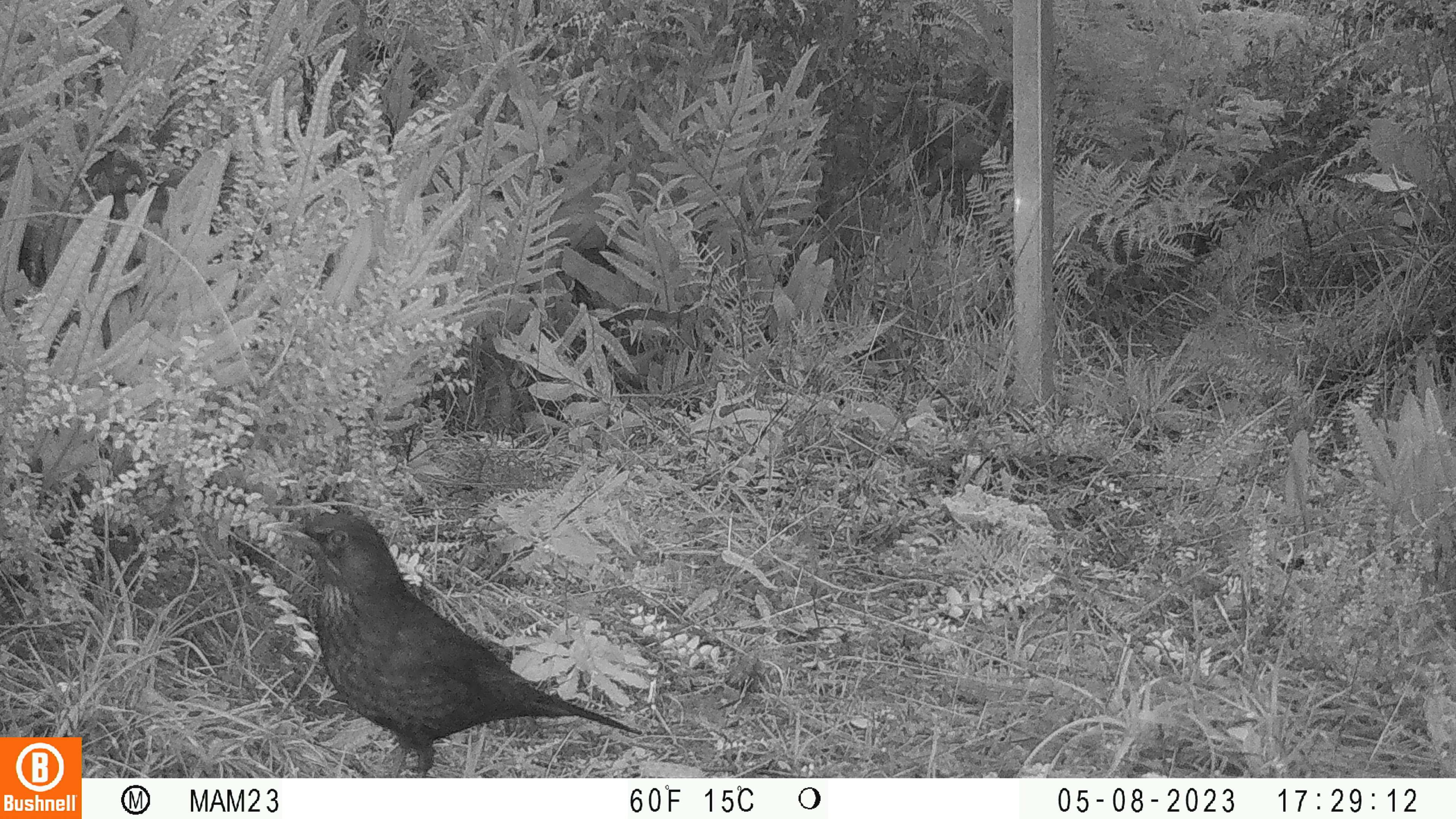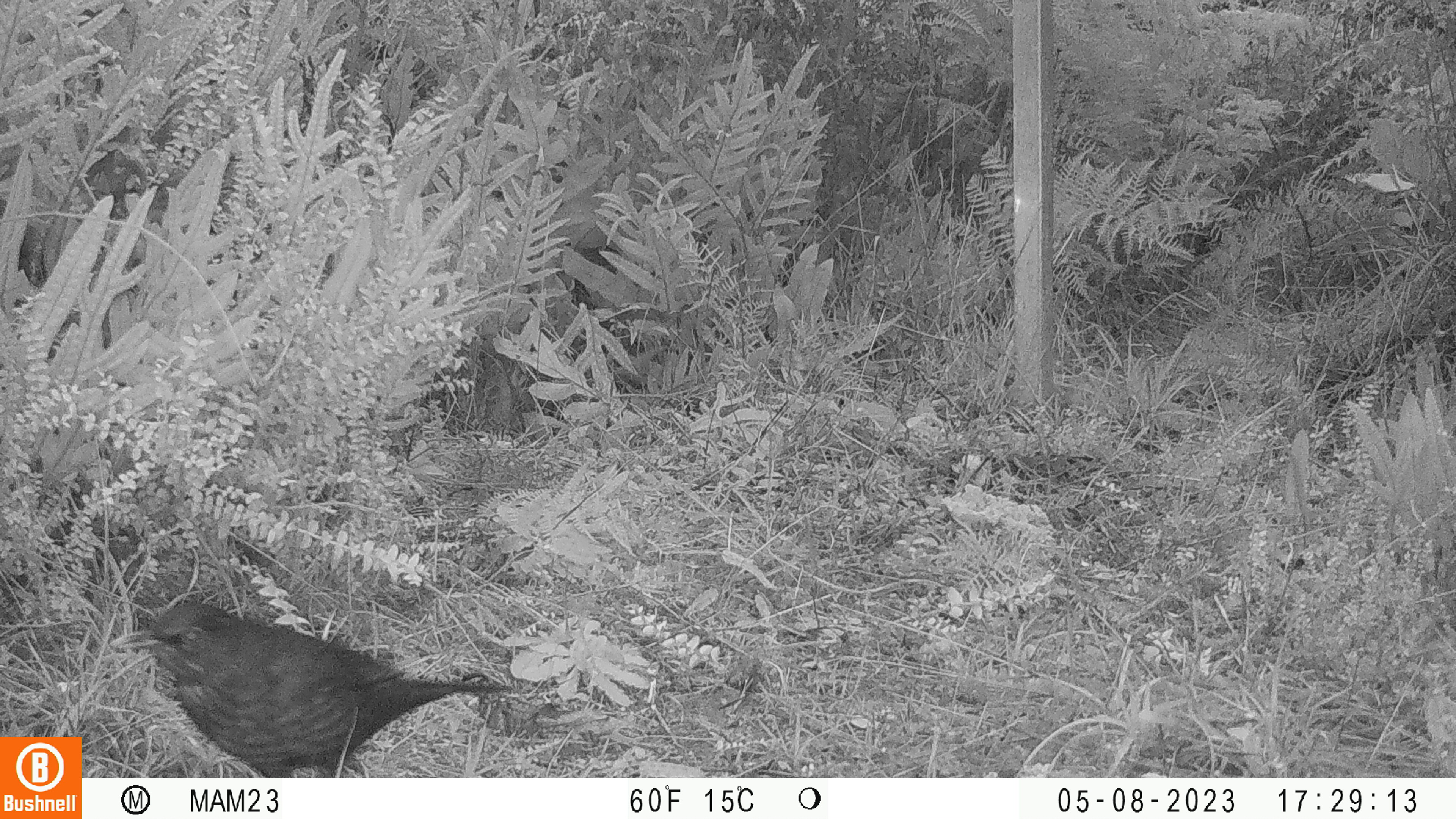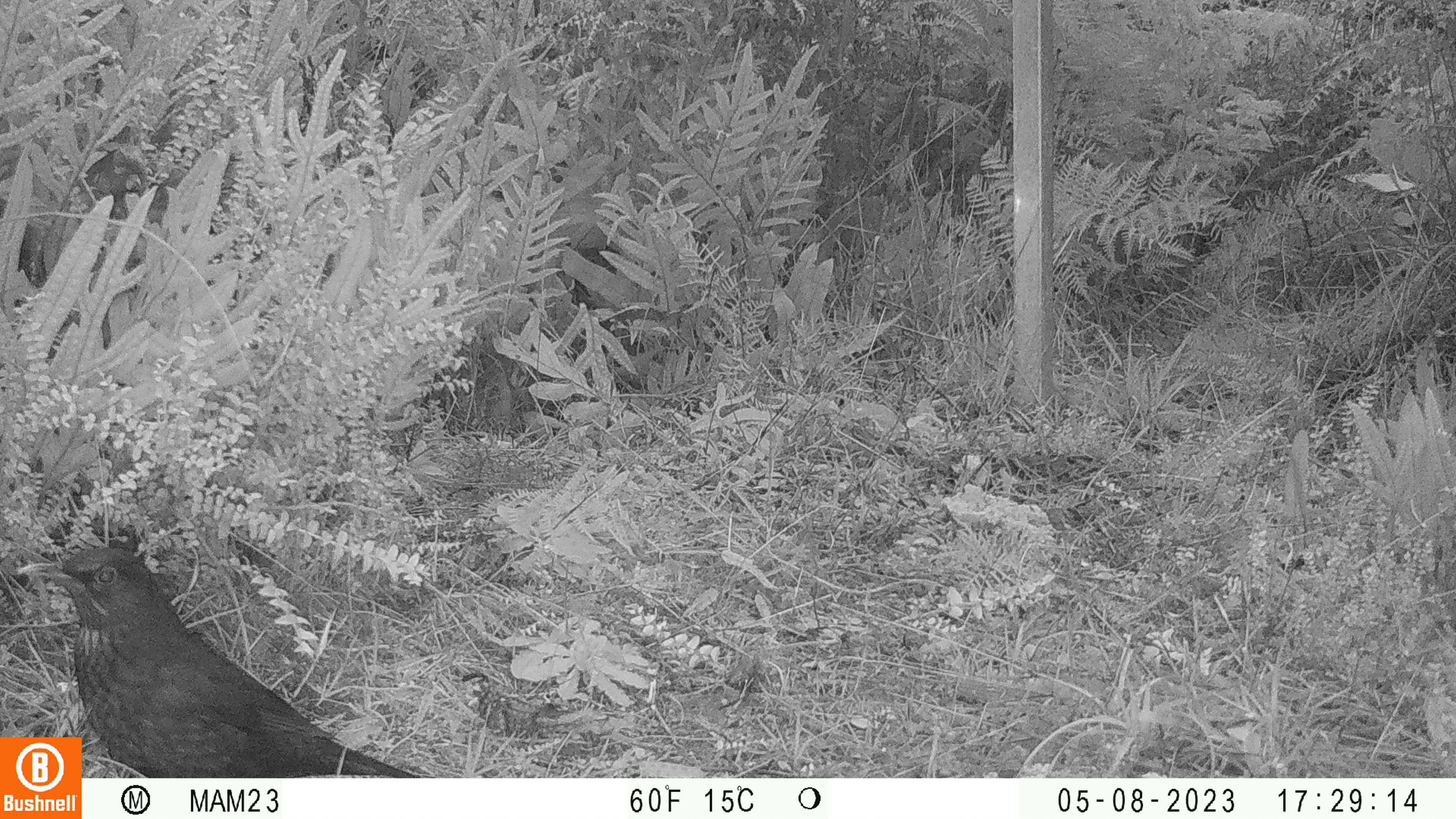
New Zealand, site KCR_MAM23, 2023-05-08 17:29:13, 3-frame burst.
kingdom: Animalia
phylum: Chordata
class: Aves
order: Passeriformes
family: Turdidae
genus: Turdus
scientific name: Turdus merula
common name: eurasian blackbird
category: blackbird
Blackbird (eurasian blackbird) (Turdus merula).